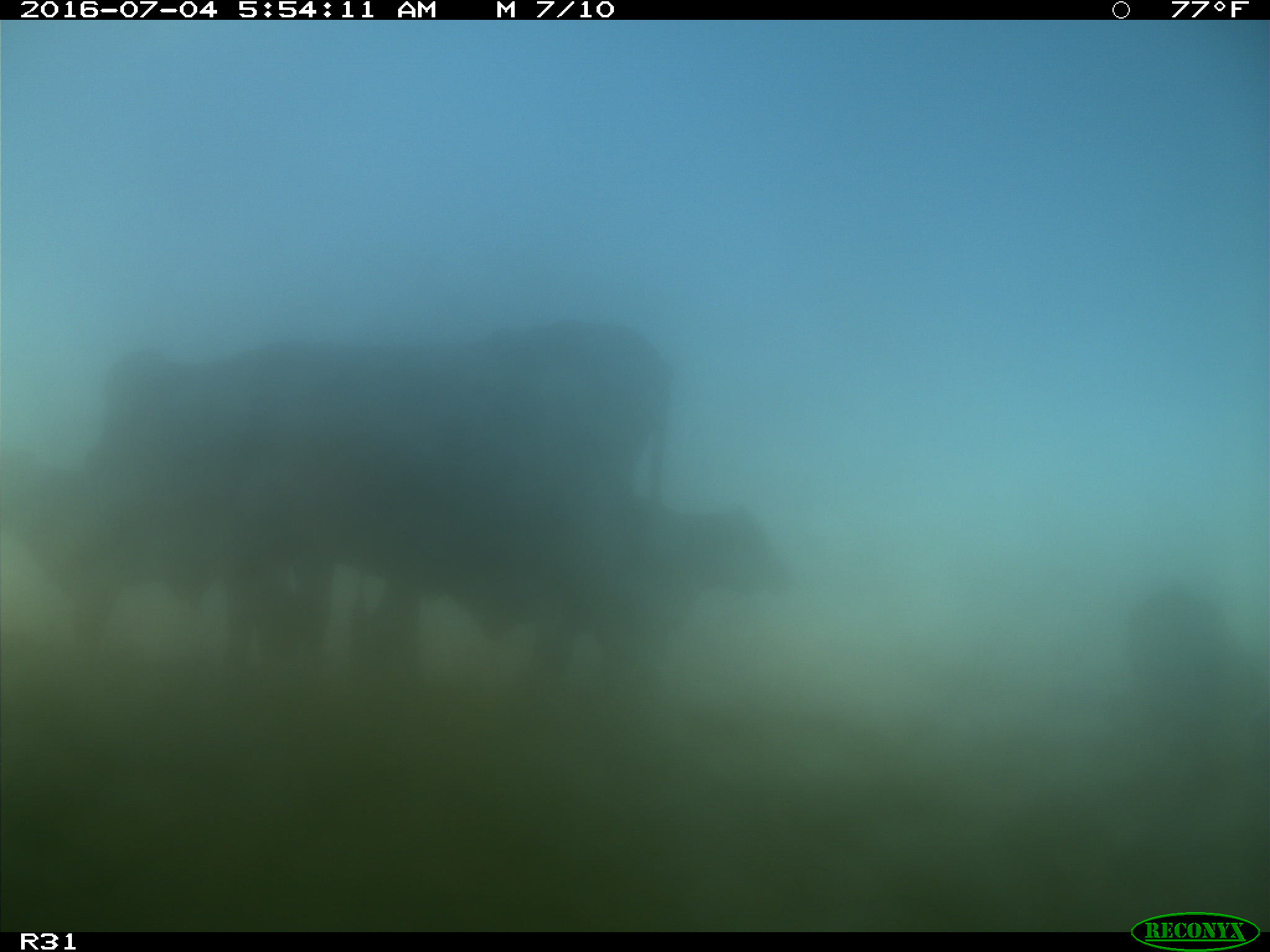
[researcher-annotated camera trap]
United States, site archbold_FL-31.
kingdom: Animalia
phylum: Chordata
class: Mammalia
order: Artiodactyla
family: Bovidae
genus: Bos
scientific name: Bos taurus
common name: domestic cow